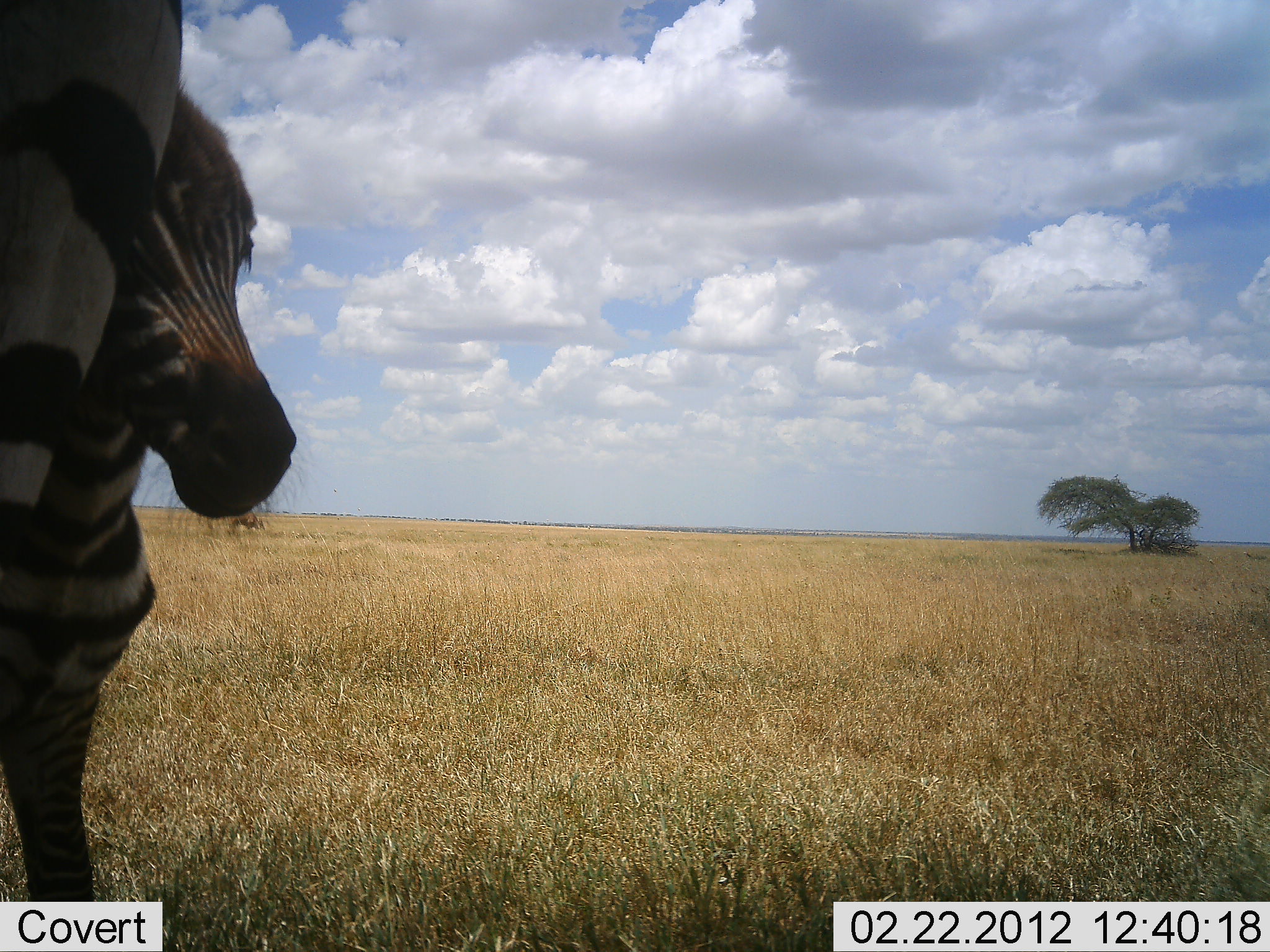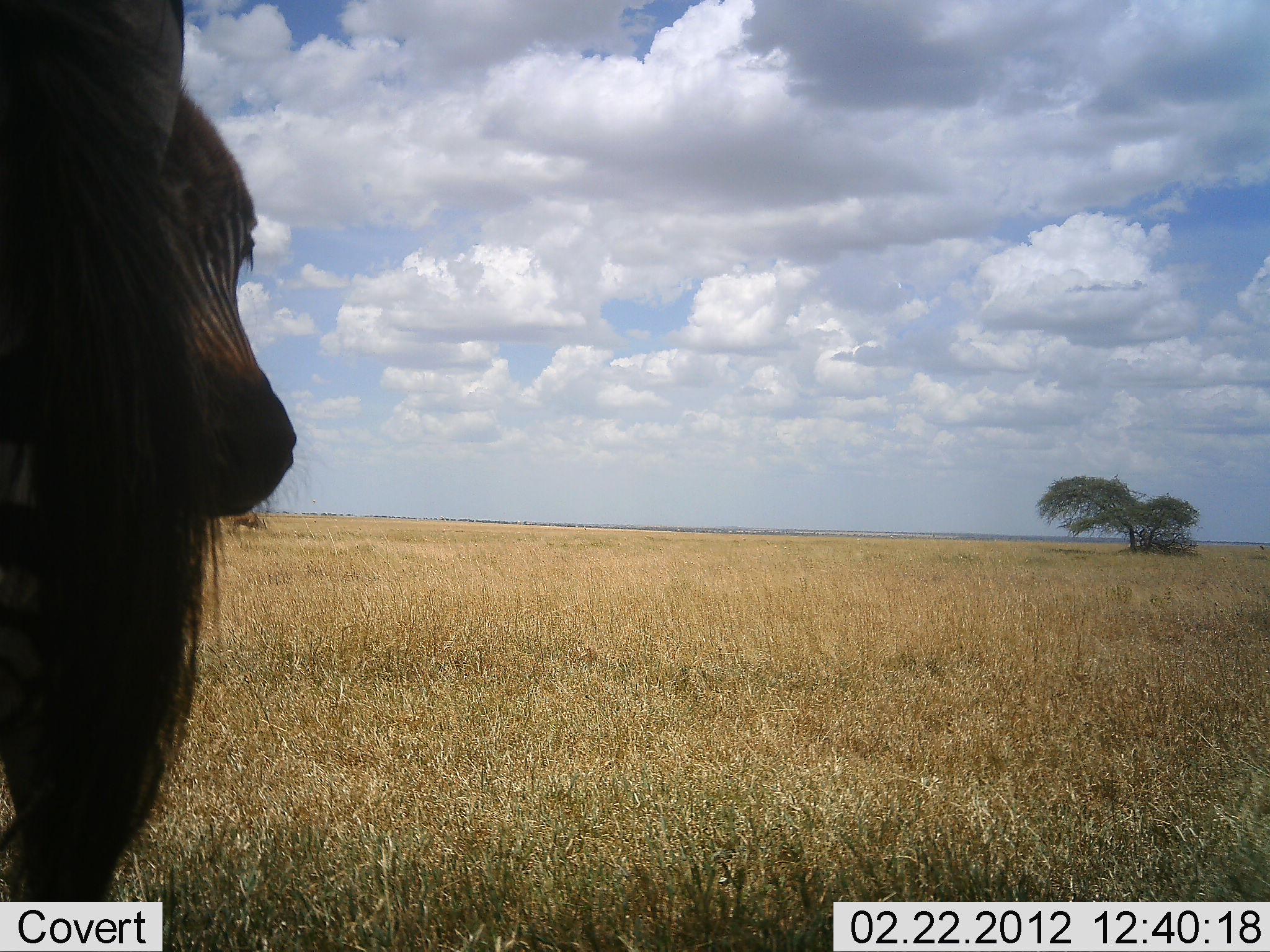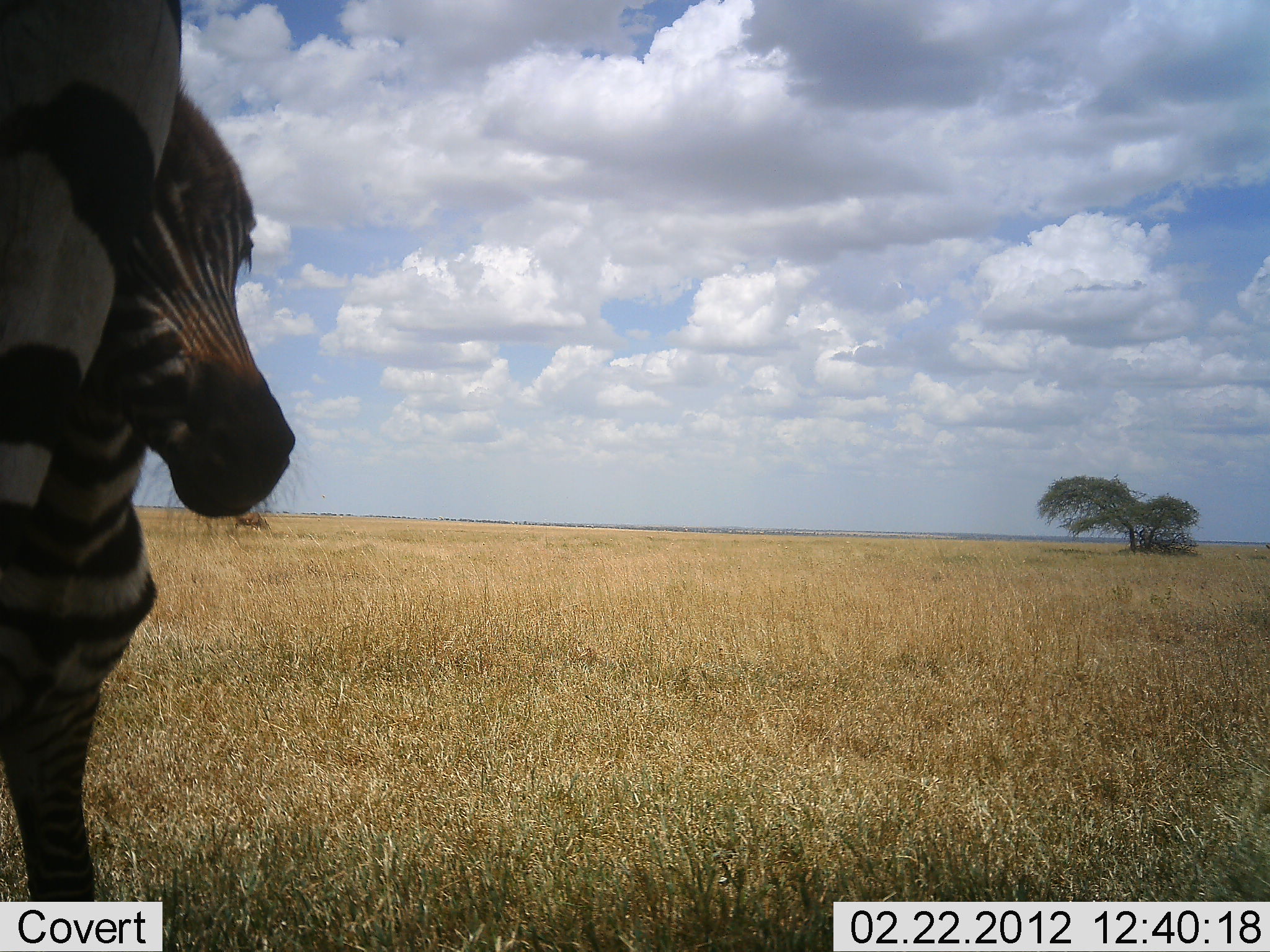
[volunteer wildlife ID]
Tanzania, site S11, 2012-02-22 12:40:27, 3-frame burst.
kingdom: Animalia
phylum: Chordata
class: Mammalia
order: Perissodactyla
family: Equidae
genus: Equus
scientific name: Equus quagga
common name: plains zebra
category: zebra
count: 2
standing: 69%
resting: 15%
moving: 8%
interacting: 8%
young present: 15%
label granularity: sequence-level